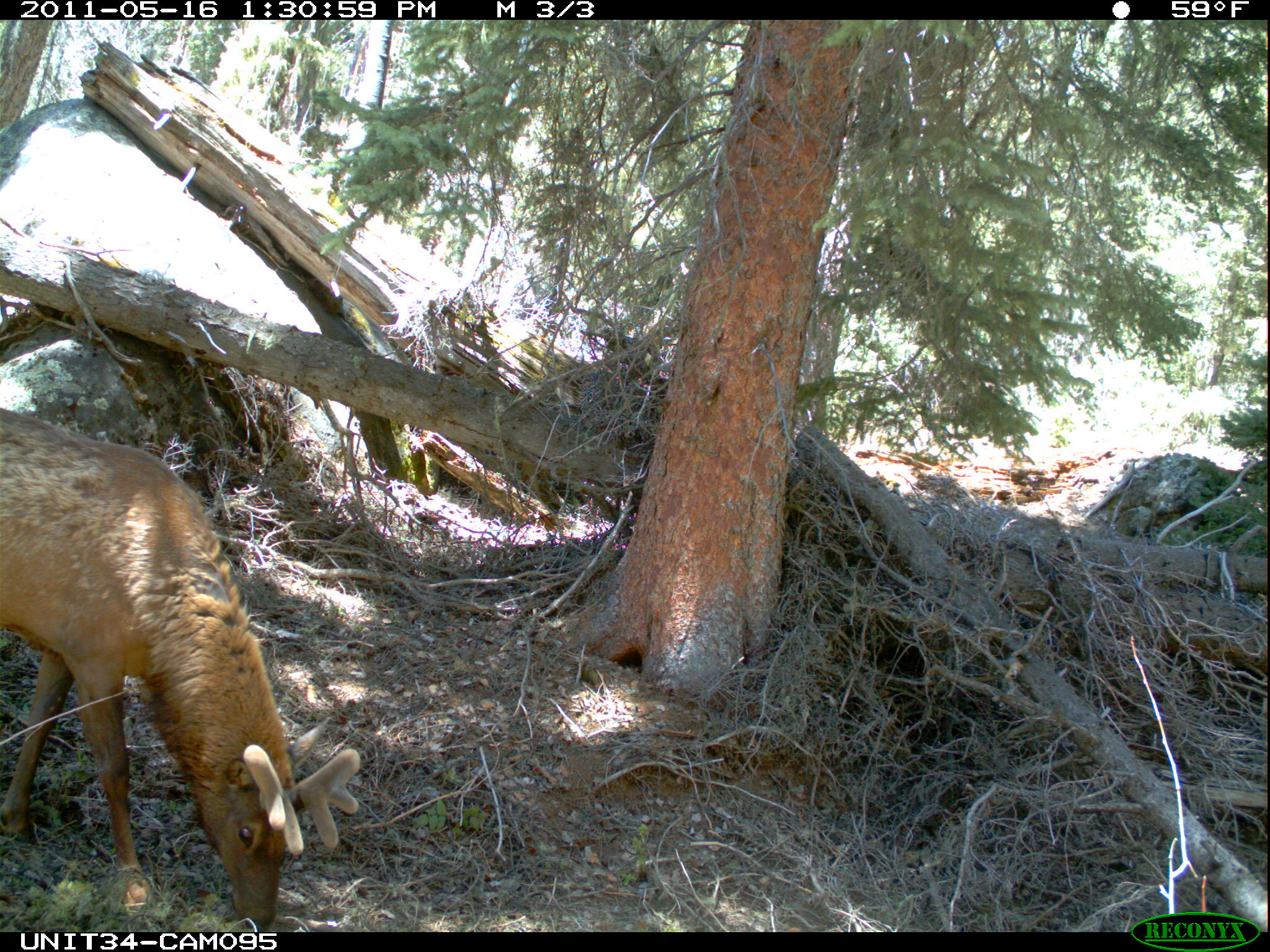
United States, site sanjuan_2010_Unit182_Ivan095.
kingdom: Animalia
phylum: Chordata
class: Mammalia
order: Artiodactyla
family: Cervidae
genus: Cervus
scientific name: Cervus elaphus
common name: red deer